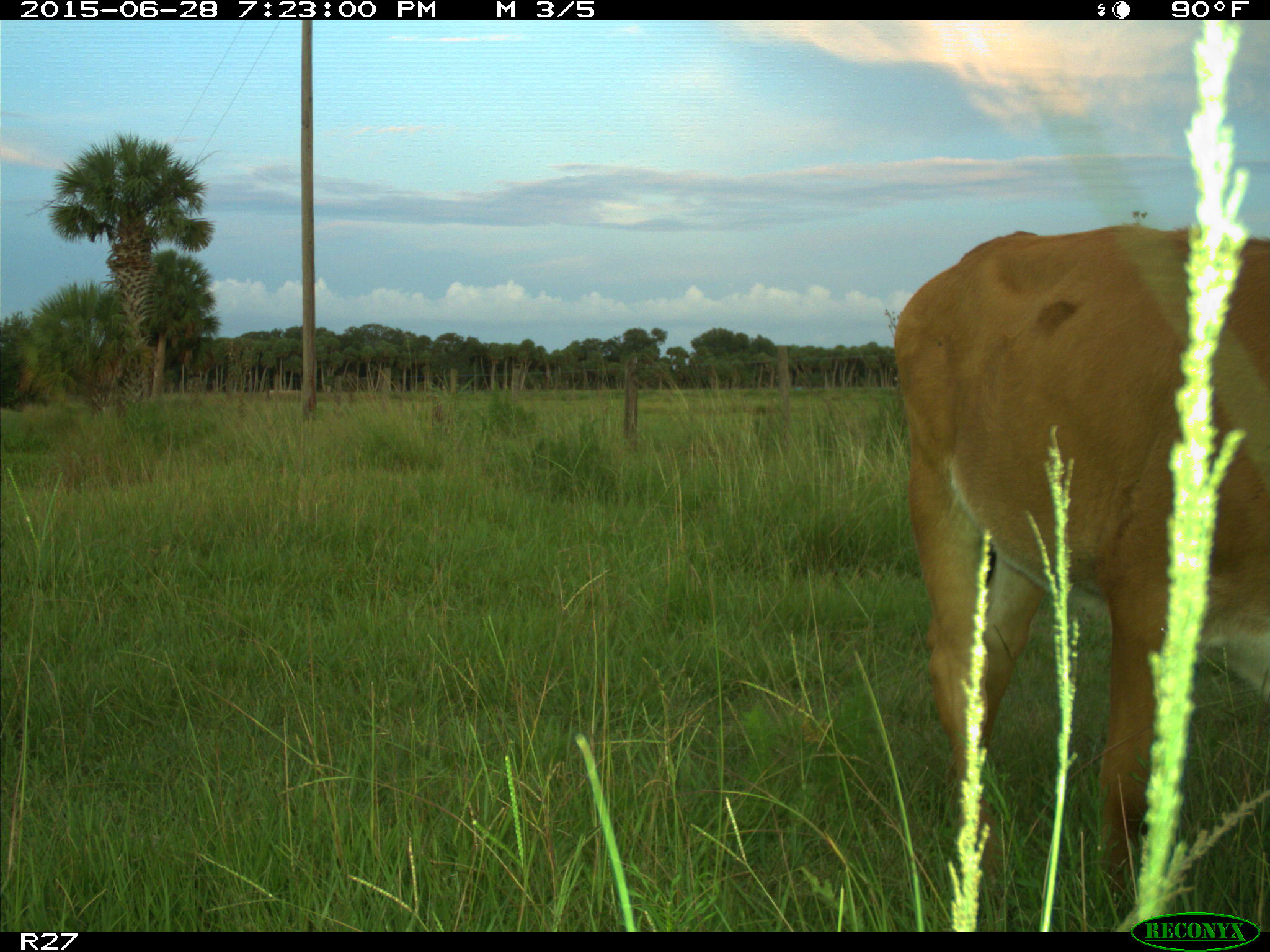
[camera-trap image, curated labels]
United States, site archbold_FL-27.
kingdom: Animalia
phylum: Chordata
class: Mammalia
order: Artiodactyla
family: Bovidae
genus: Bos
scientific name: Bos taurus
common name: domestic cow